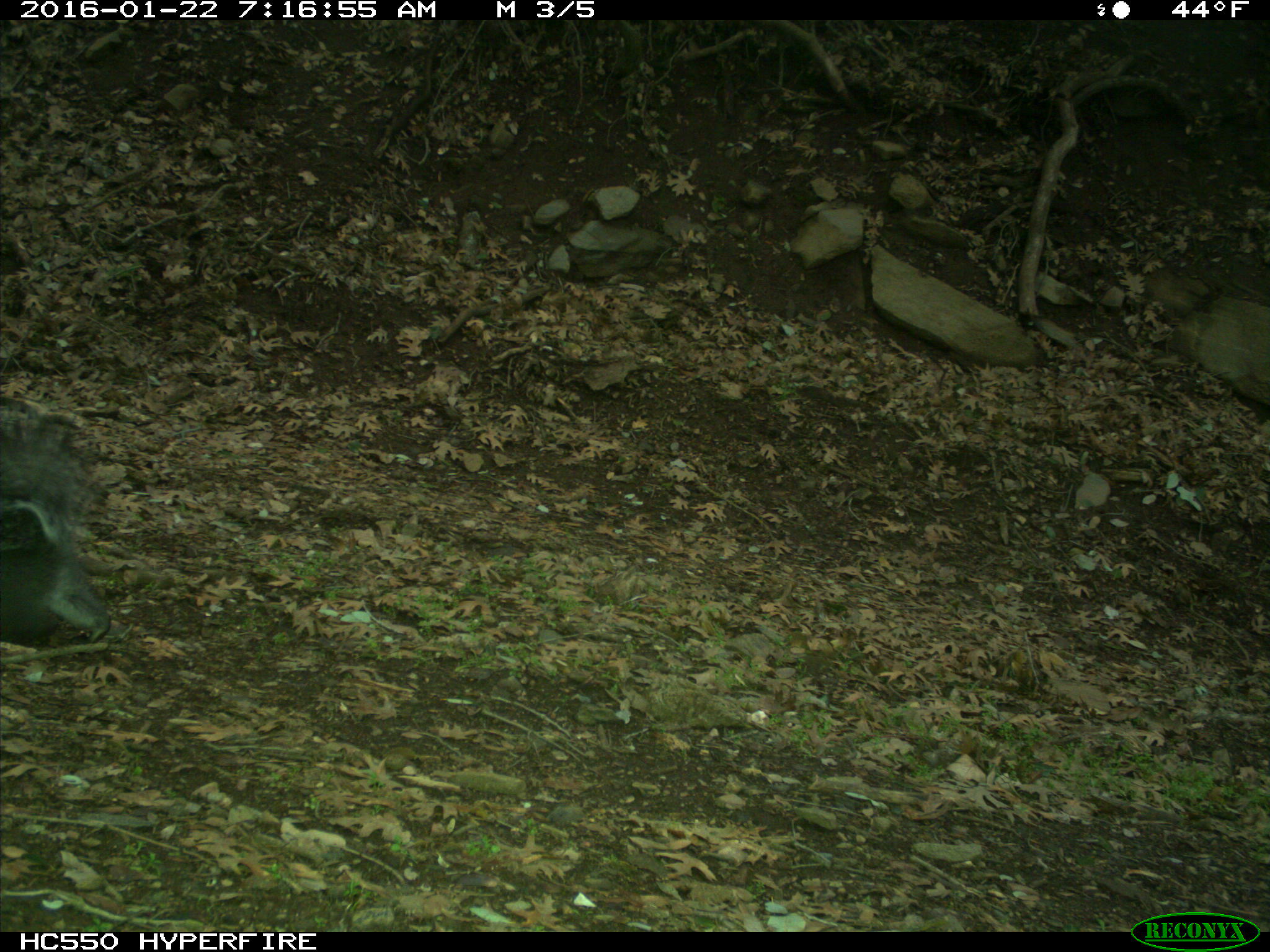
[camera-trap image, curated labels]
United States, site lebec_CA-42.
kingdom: Animalia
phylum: Chordata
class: Mammalia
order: Rodentia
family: Sciuridae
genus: Sciurus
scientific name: Sciurus carolinensis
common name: eastern gray squirrel